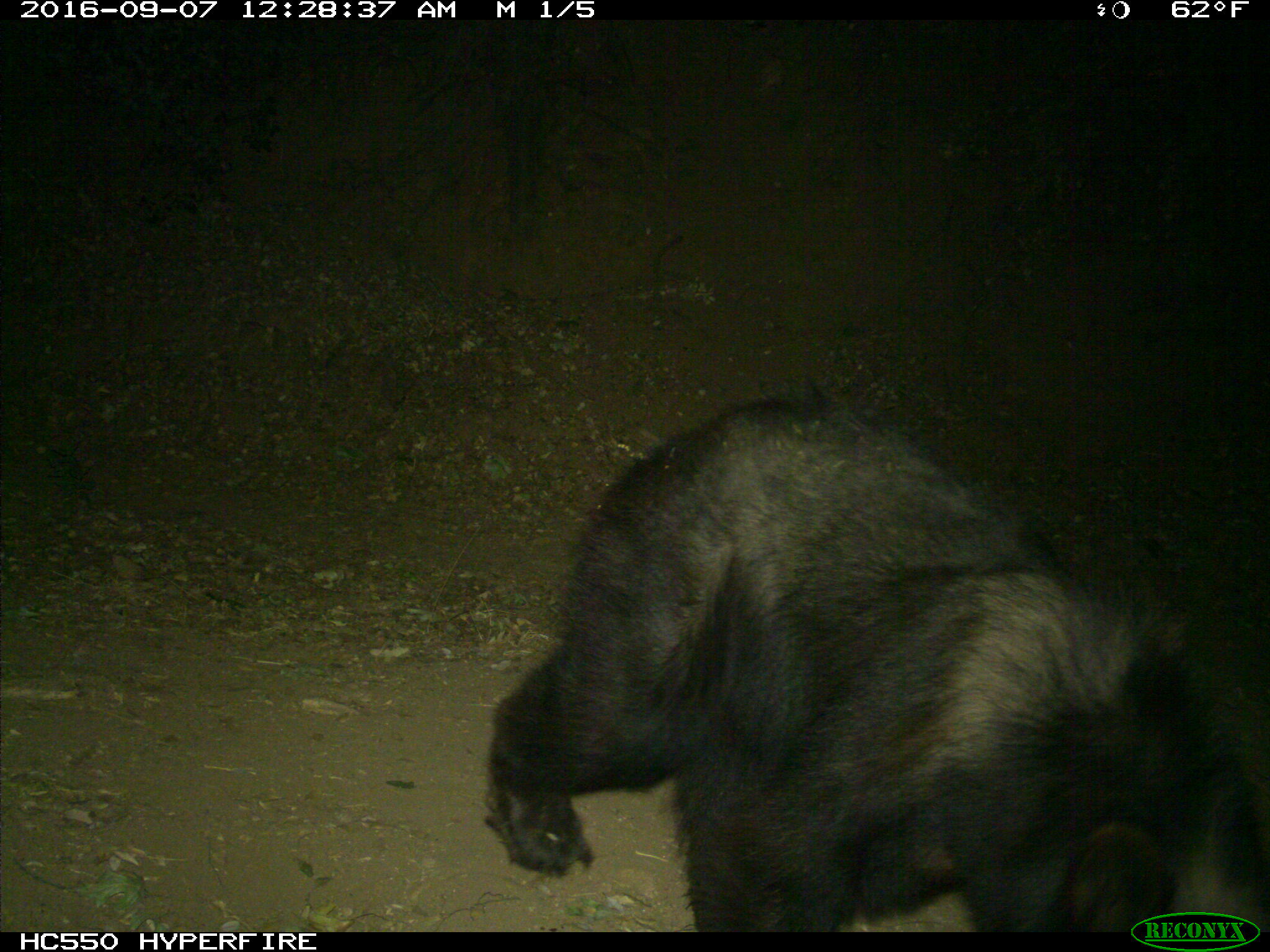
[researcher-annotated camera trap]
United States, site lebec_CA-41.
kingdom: Animalia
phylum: Chordata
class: Mammalia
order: Carnivora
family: Ursidae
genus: Ursus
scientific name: Ursus americanus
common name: american black bear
Ursus americanus (american black bear).